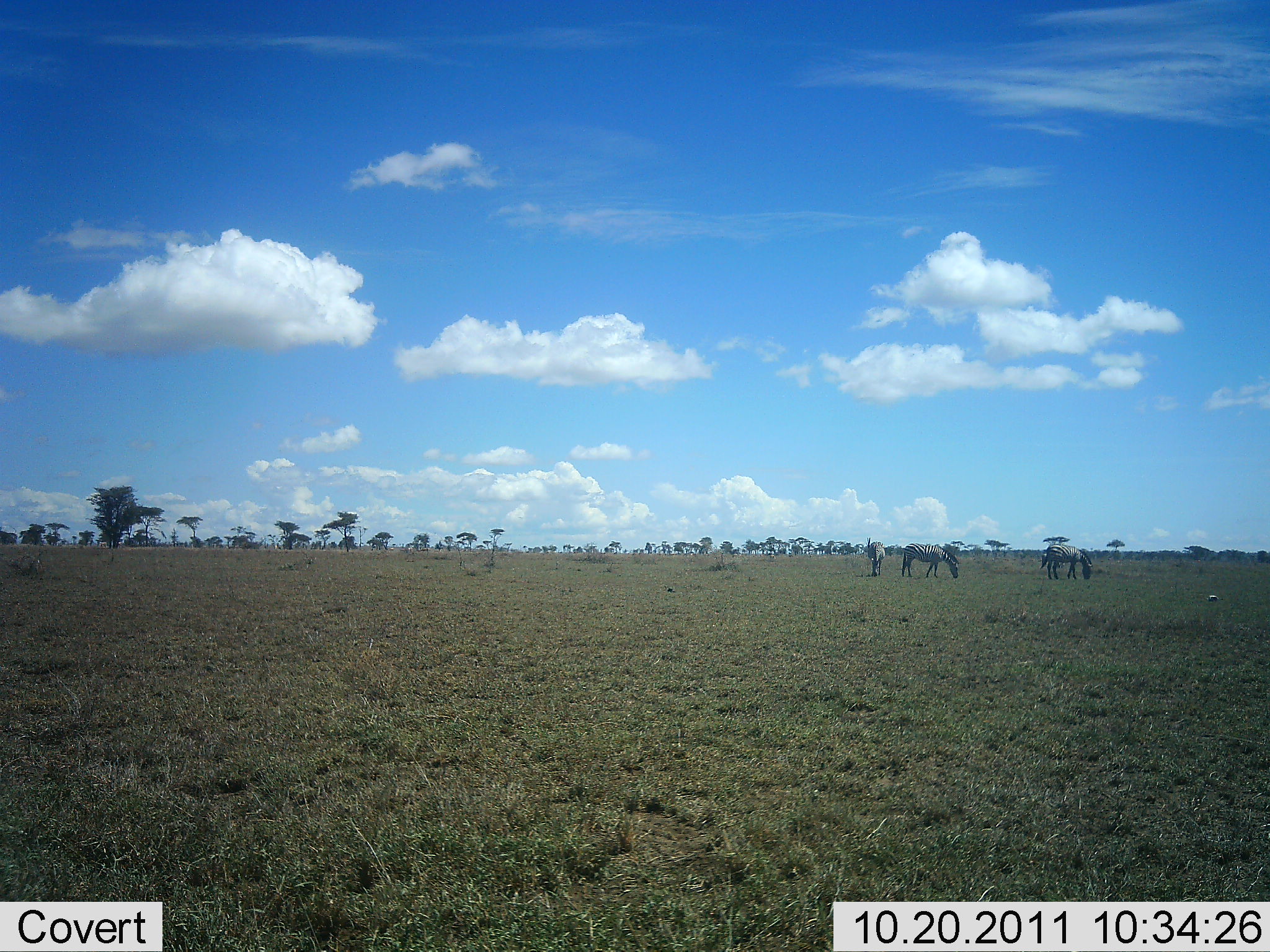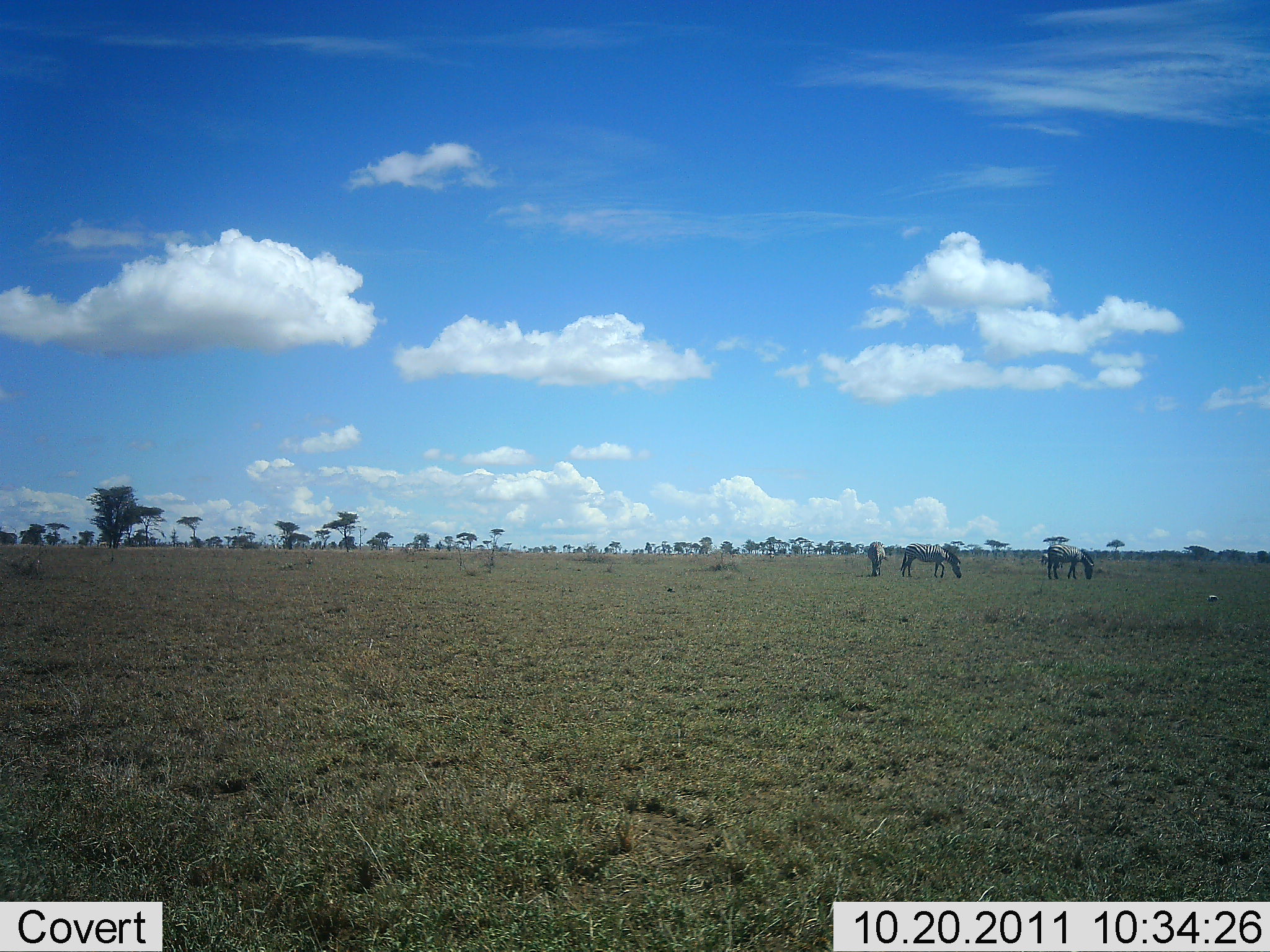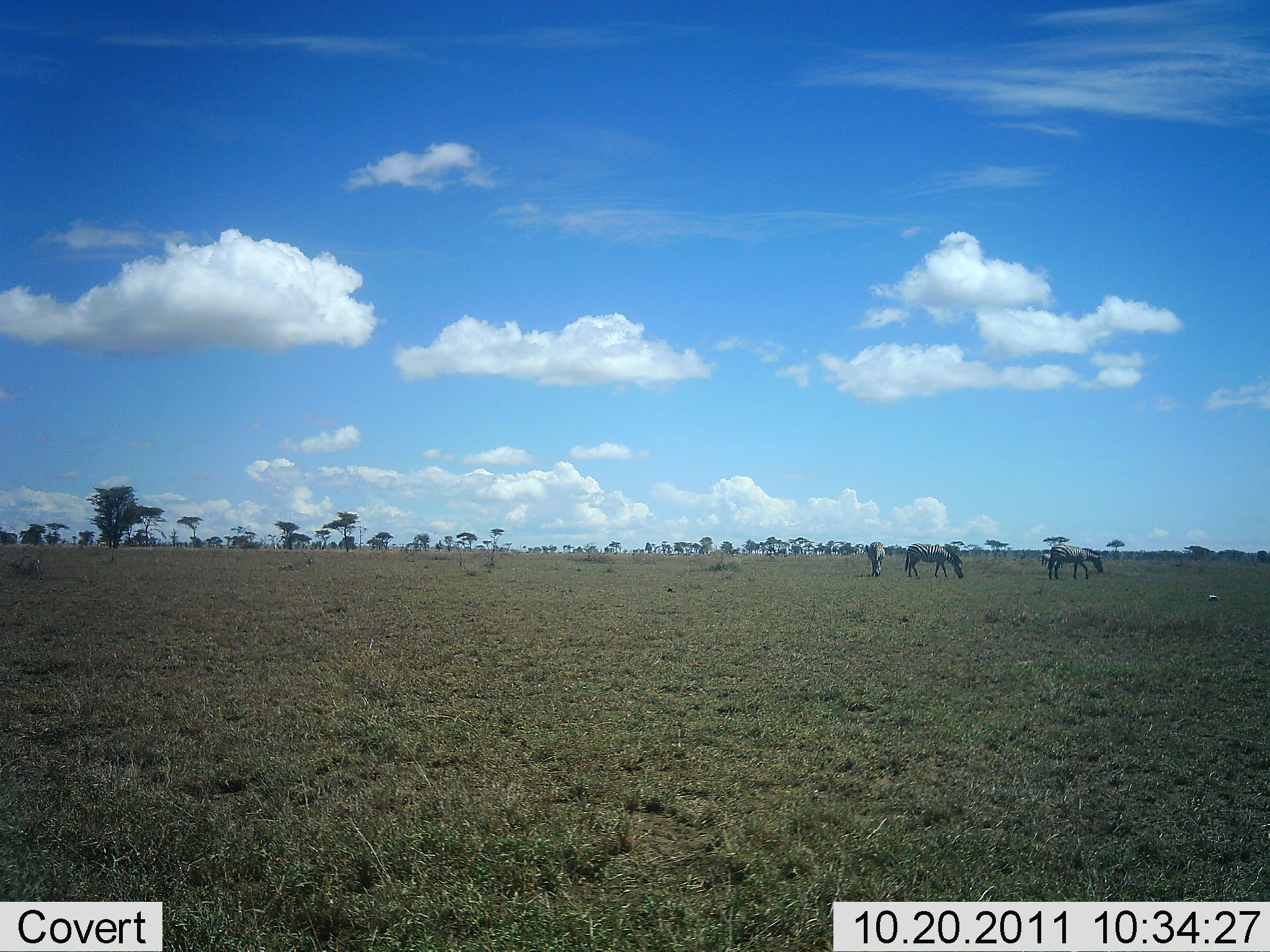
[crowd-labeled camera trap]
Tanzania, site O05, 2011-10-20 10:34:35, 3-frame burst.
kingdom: Animalia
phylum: Chordata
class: Mammalia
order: Perissodactyla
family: Equidae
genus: Equus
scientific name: Equus quagga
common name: plains zebra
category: zebra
Zebra (plains zebra) (Equus quagga), count 3. Behavior (volunteer vote fractions): standing 18%, resting 0%, moving 9%, interacting 0%. Young present (vote fraction): 0%. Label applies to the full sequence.